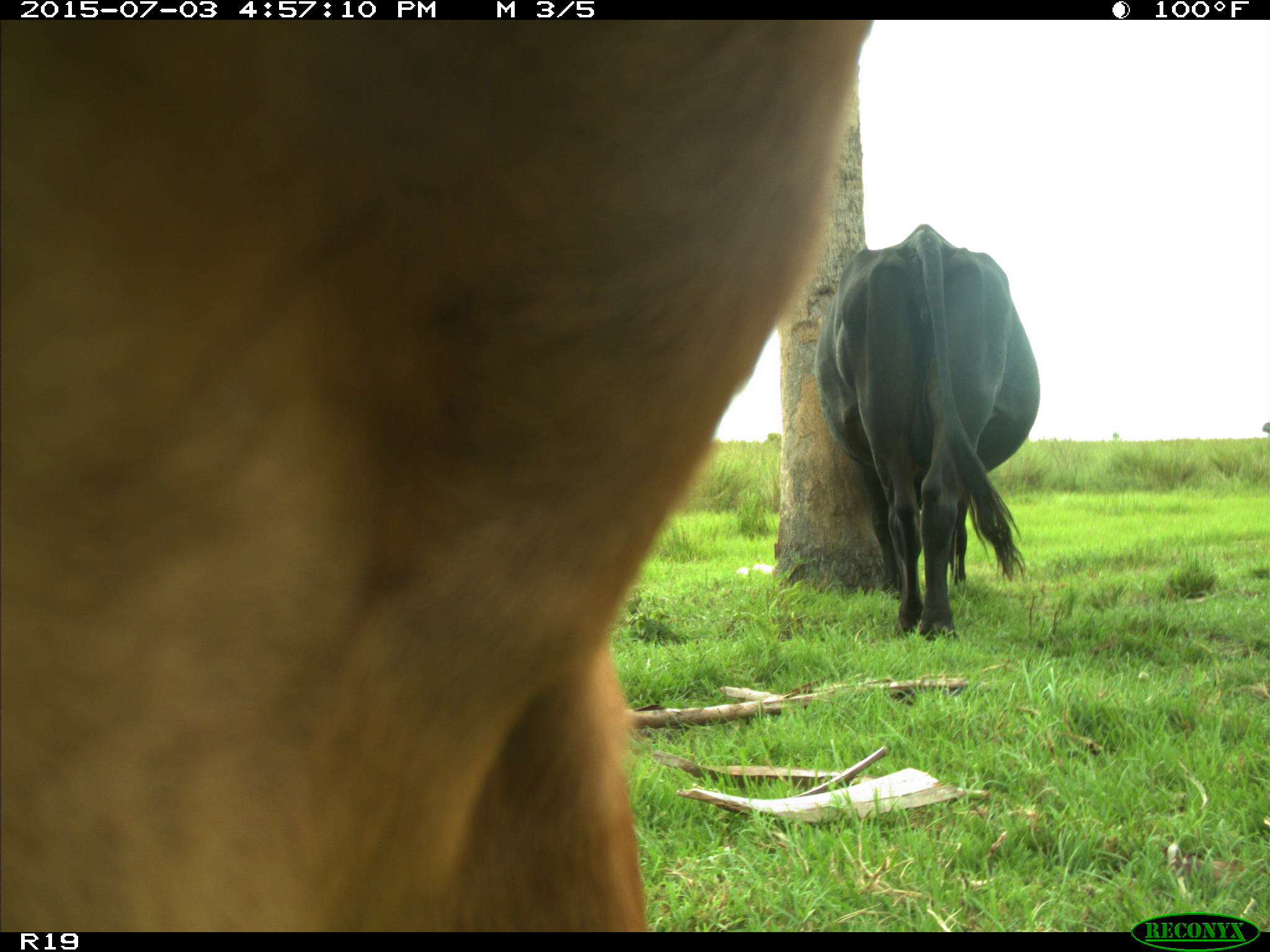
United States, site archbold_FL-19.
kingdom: Animalia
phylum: Chordata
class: Mammalia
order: Artiodactyla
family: Bovidae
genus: Bos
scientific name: Bos taurus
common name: domestic cow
Bos taurus (domestic cow).